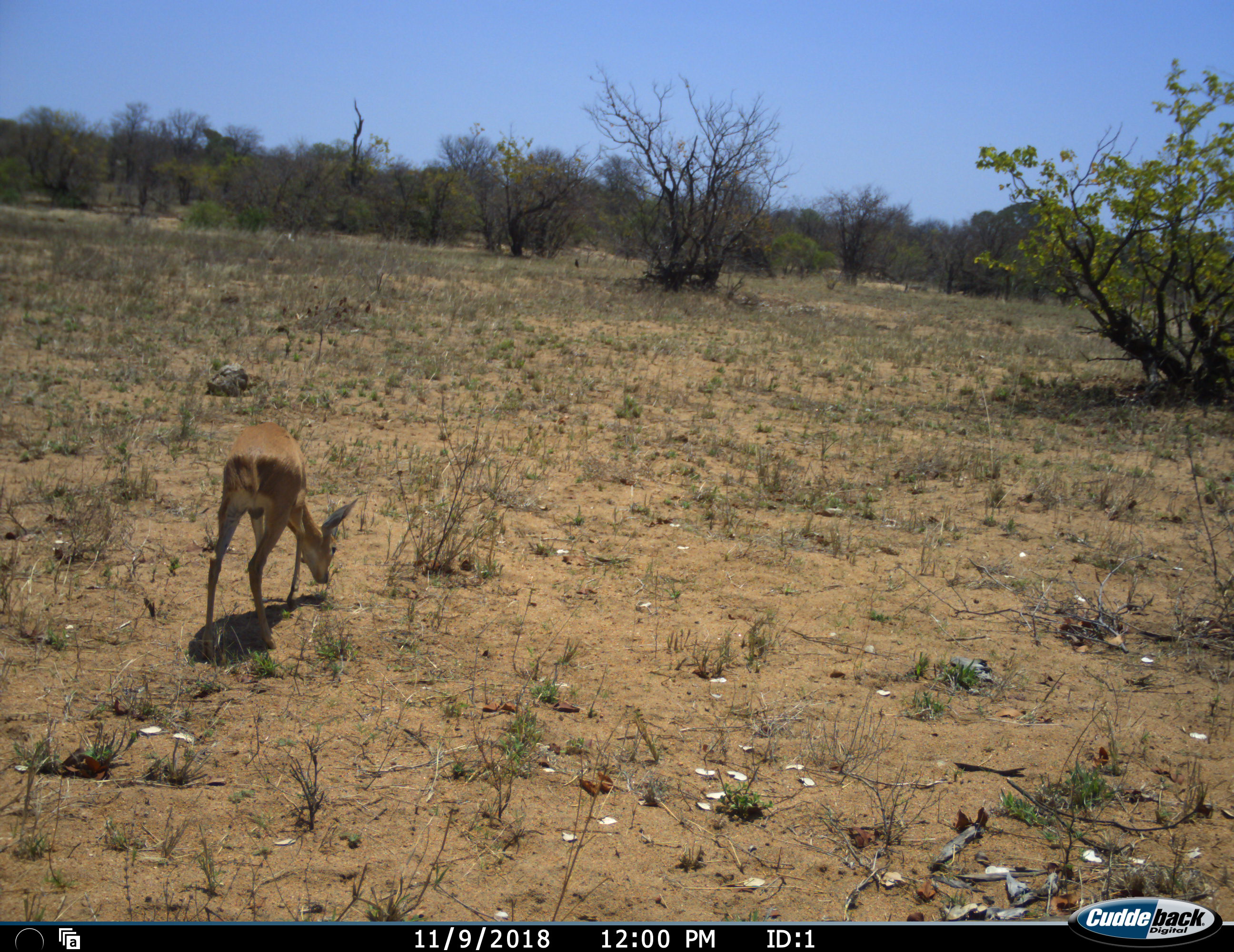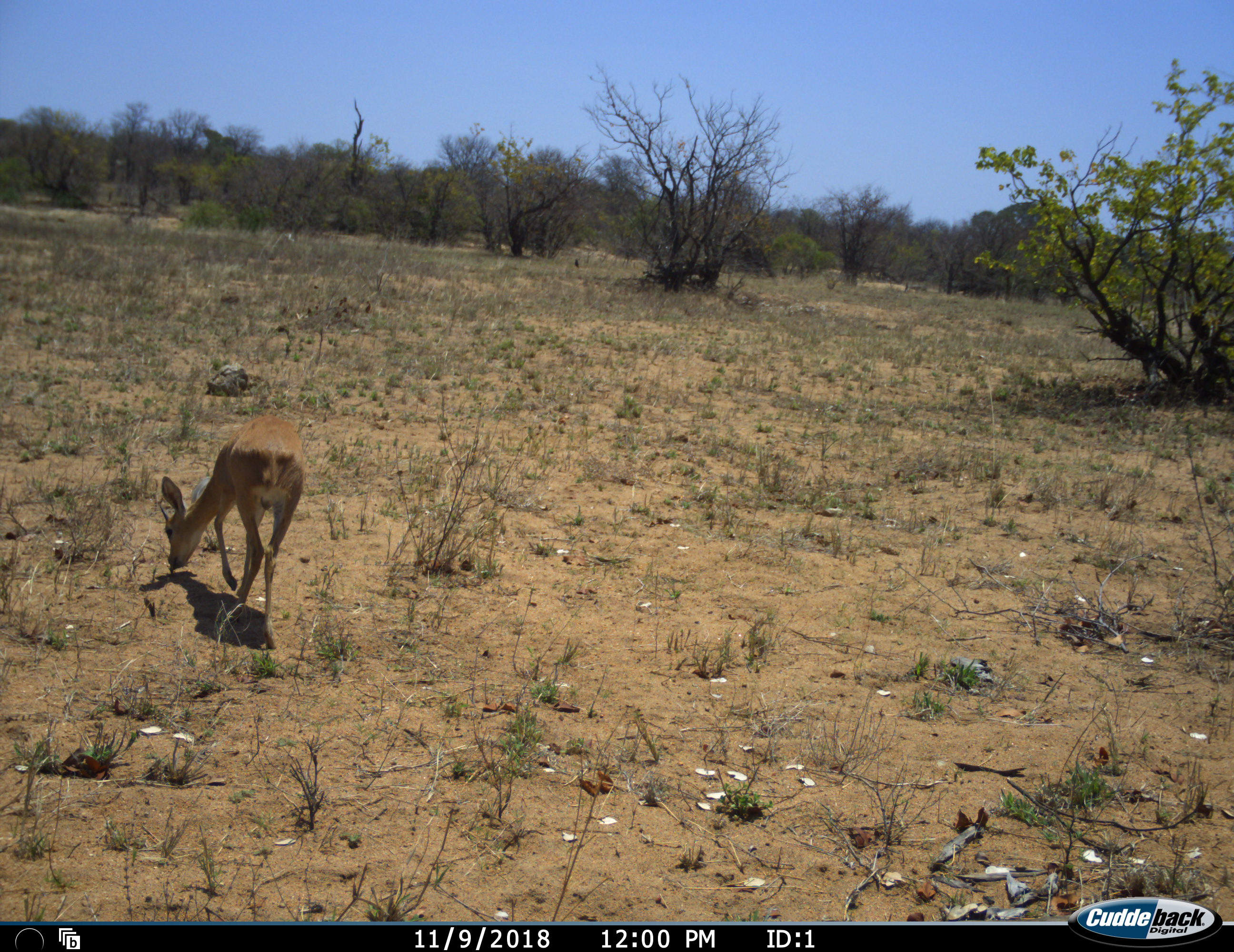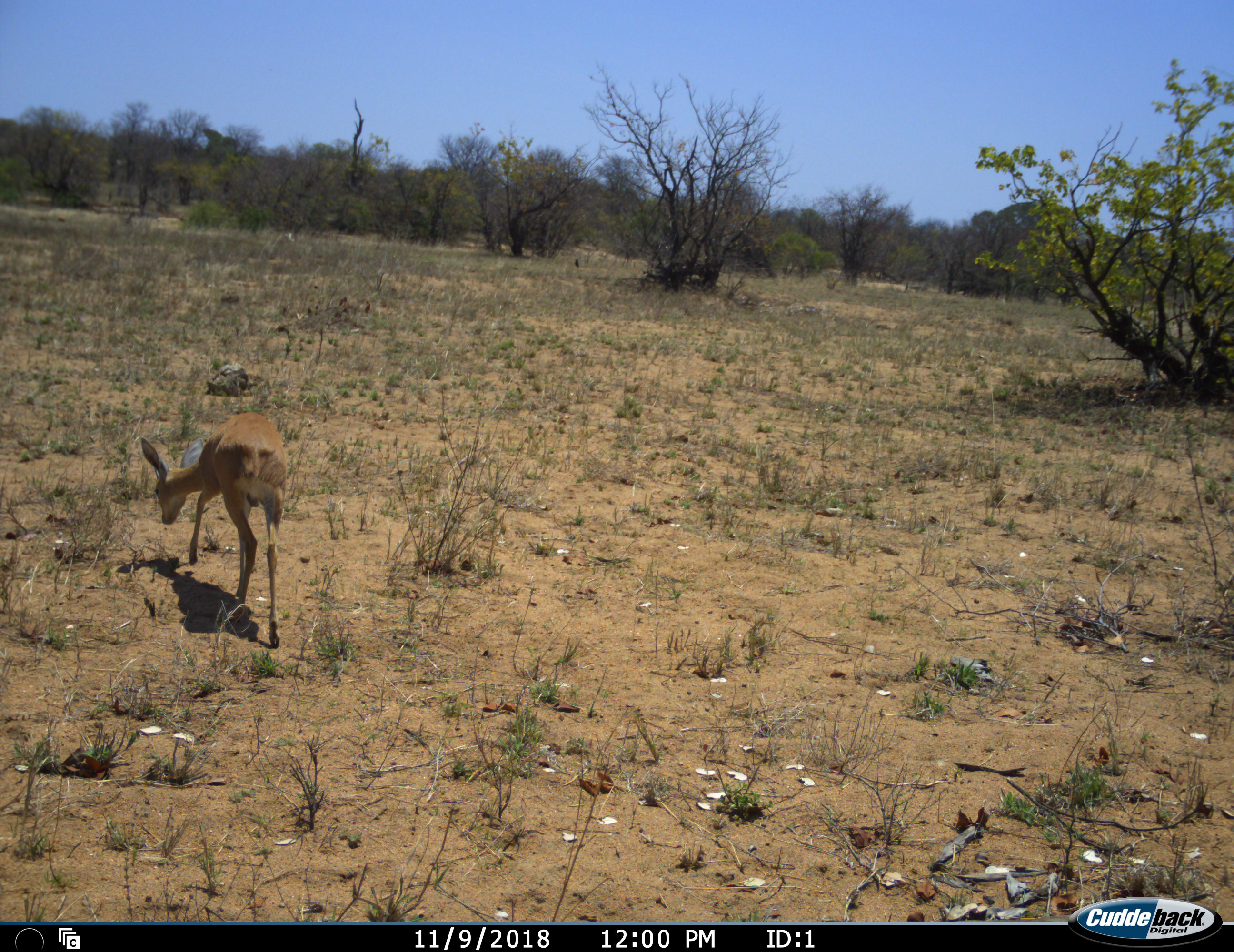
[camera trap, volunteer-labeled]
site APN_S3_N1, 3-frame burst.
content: unidentified animal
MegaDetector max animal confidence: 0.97